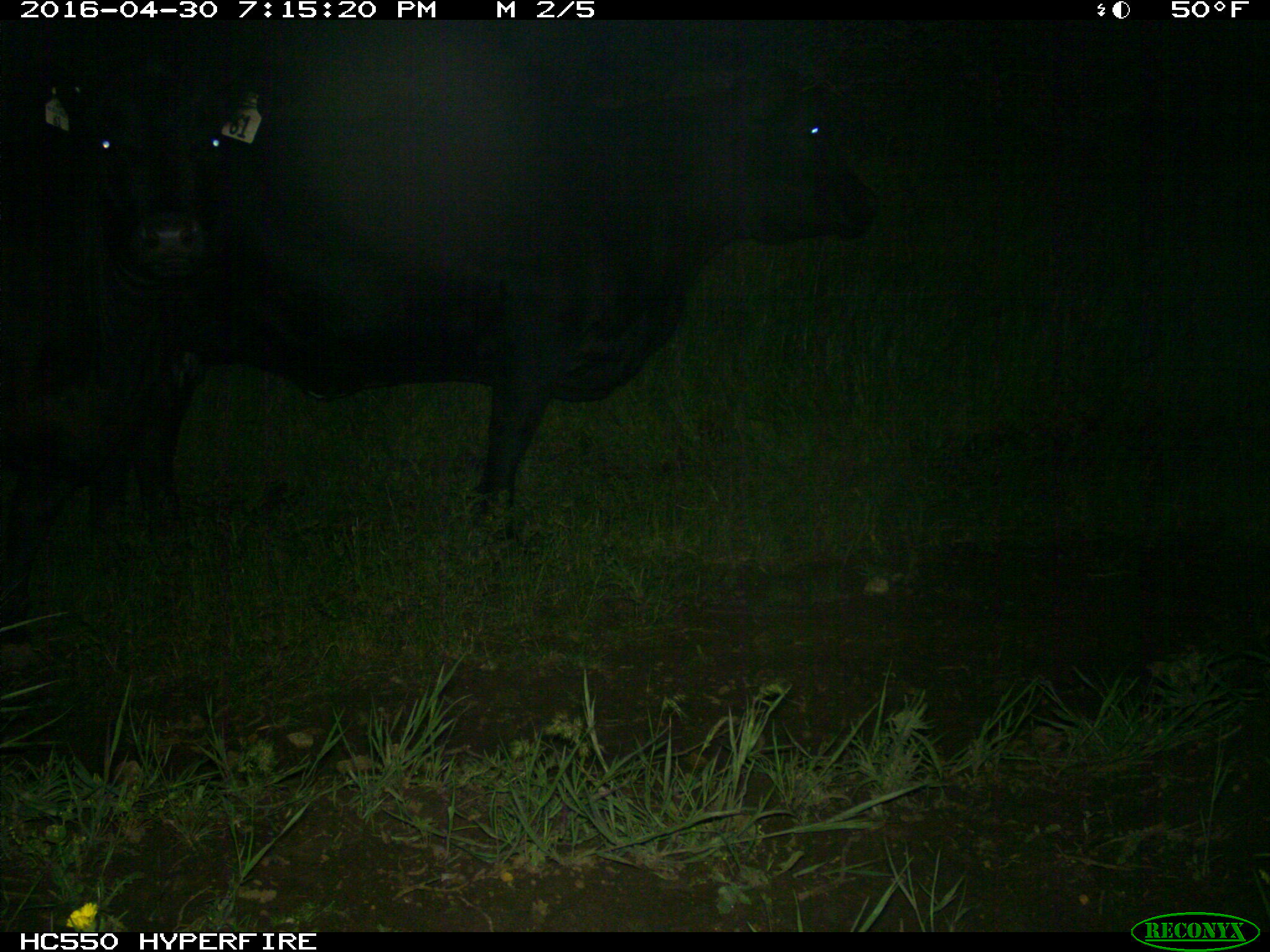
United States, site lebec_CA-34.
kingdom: Animalia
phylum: Chordata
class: Mammalia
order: Artiodactyla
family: Bovidae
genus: Bos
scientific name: Bos taurus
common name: domestic cow